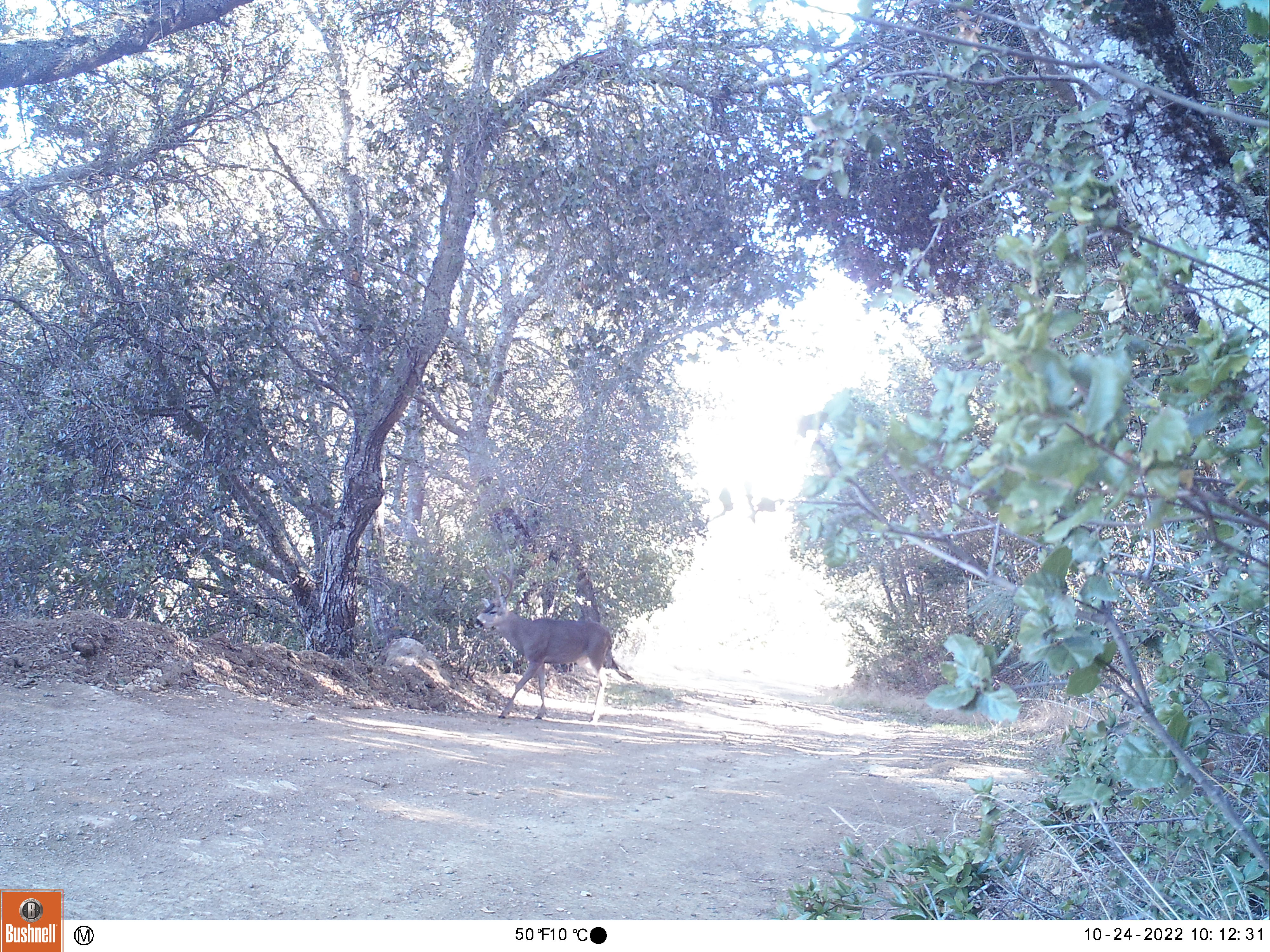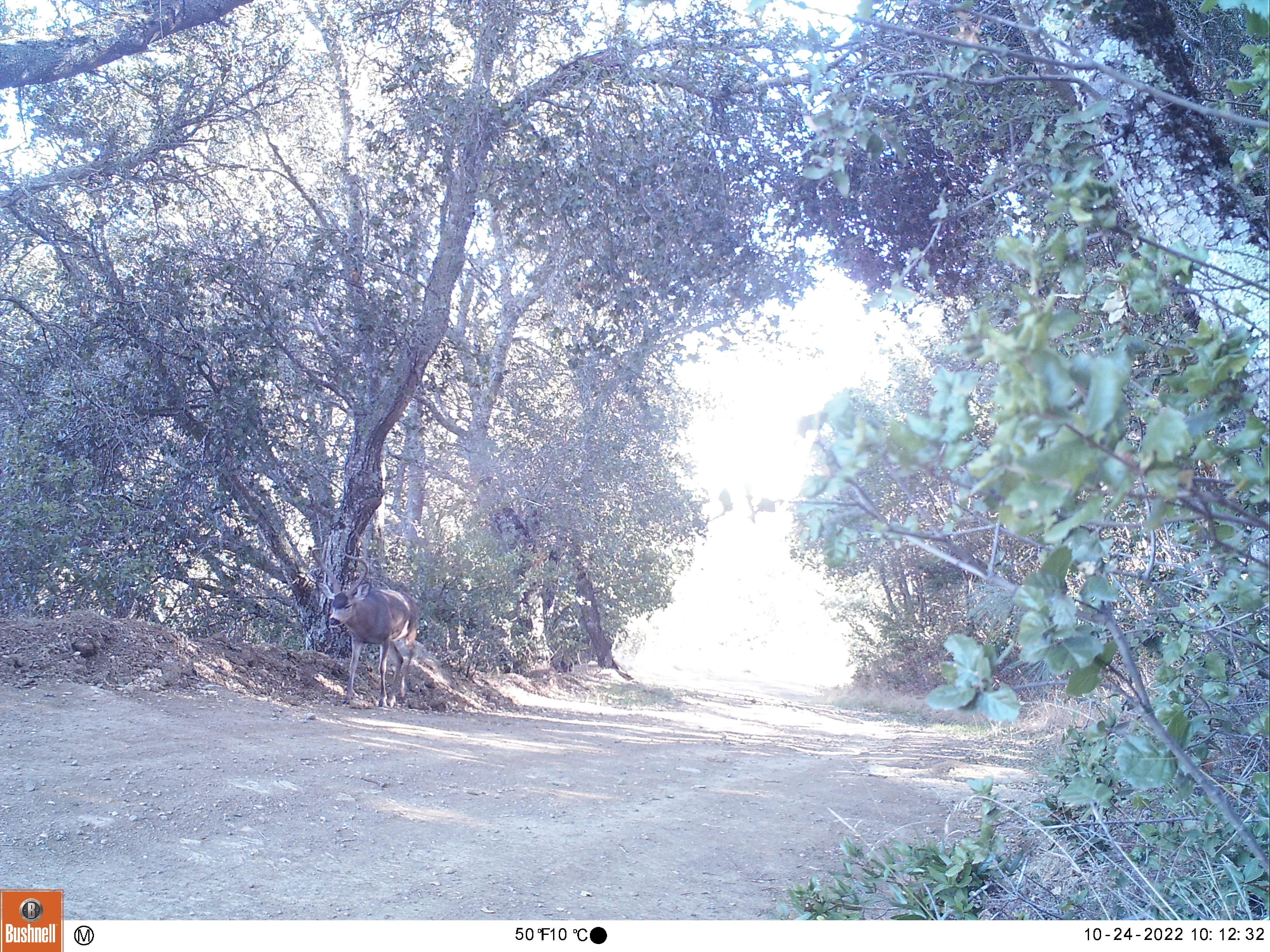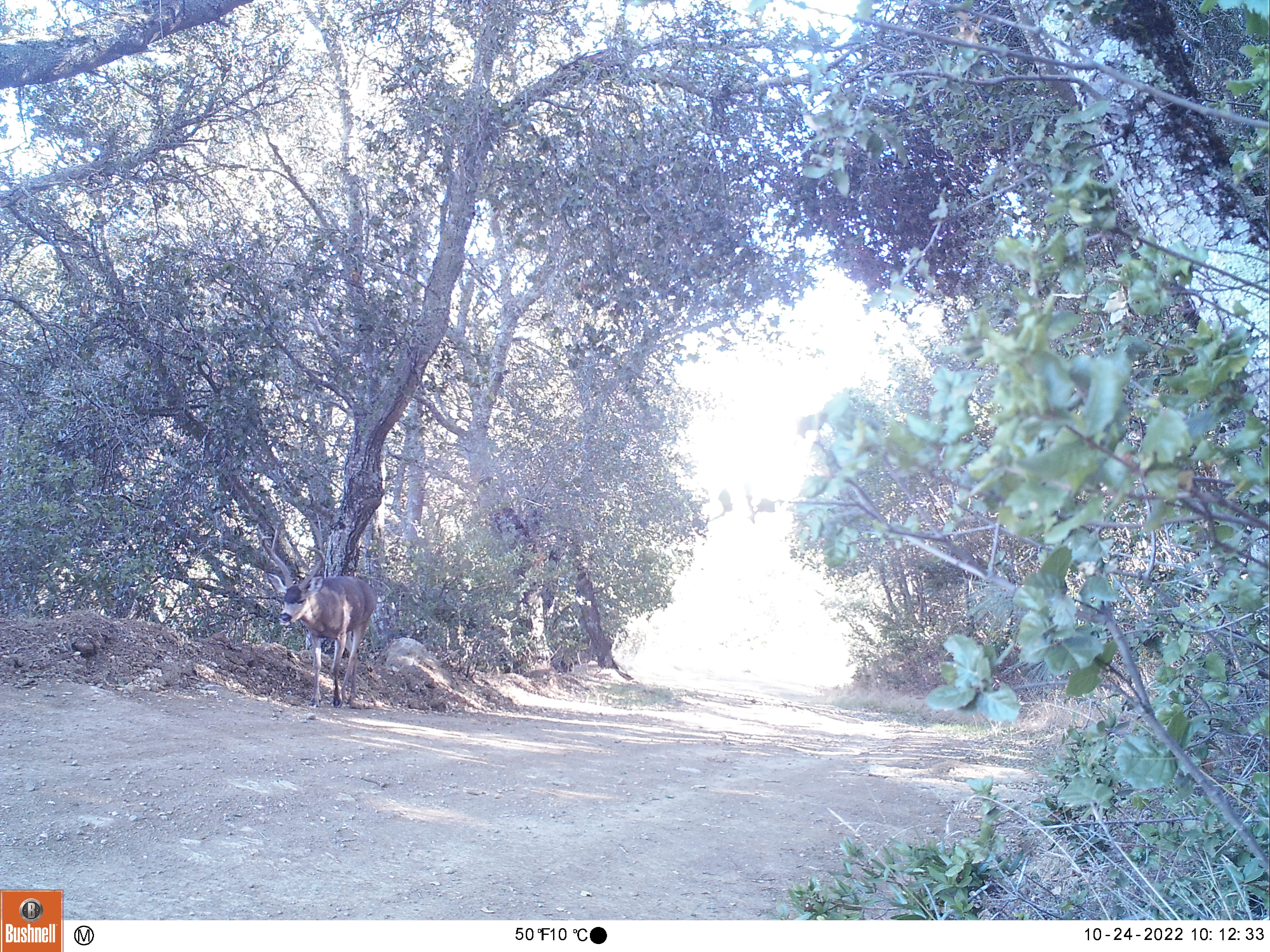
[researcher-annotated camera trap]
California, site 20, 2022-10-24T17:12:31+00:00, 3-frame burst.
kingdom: Animalia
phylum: Chordata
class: Mammalia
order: Artiodactyla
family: Cervidae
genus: Odocoileus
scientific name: Odocoileus hemionus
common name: mule deer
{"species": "mule deer (Odocoileus hemionus)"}